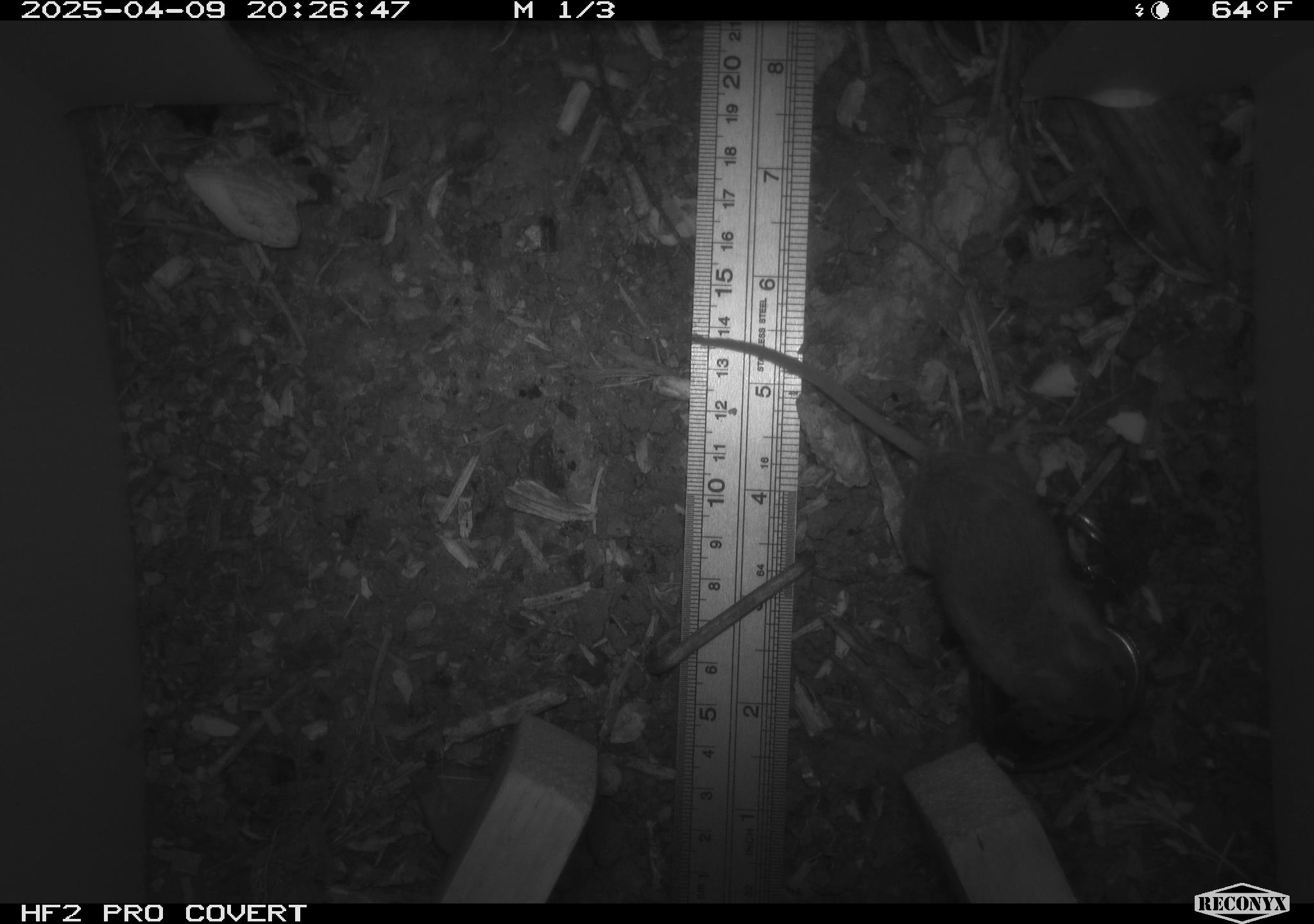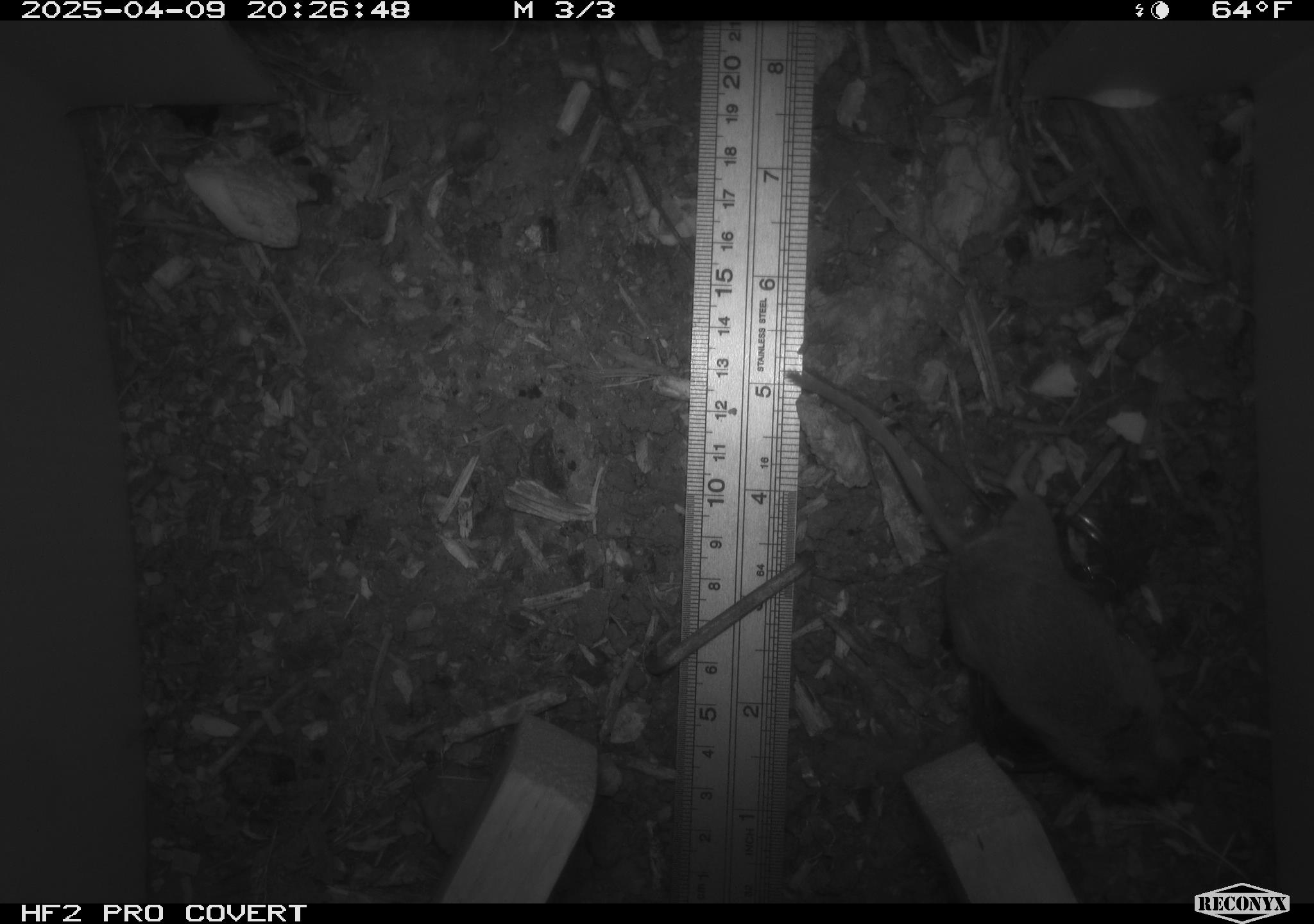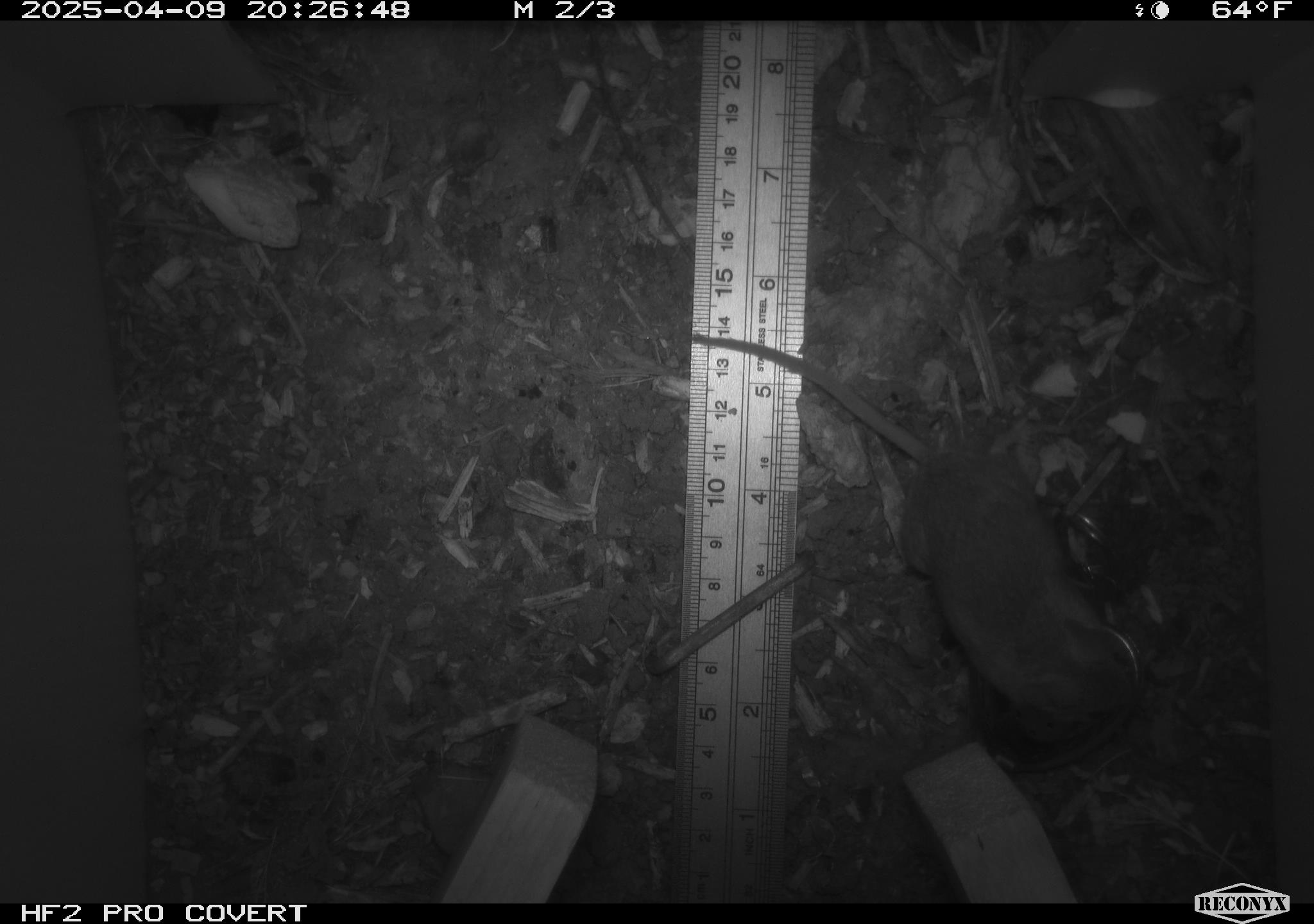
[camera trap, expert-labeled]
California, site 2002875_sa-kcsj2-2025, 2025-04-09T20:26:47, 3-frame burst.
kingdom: Animalia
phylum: Chordata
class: Mammalia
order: Rodentia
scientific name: Rodentia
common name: rodent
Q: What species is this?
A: Rodent (Rodentia).